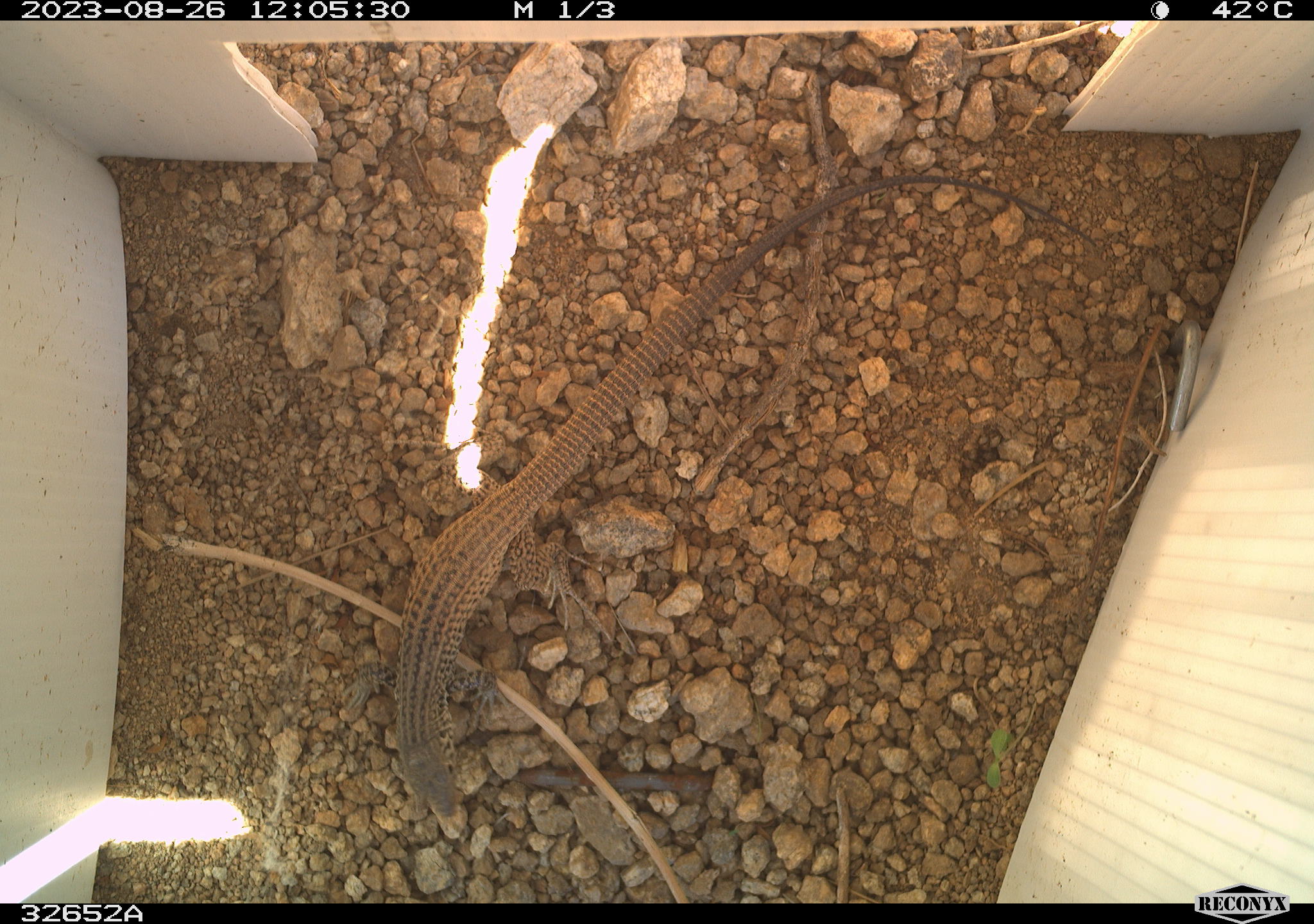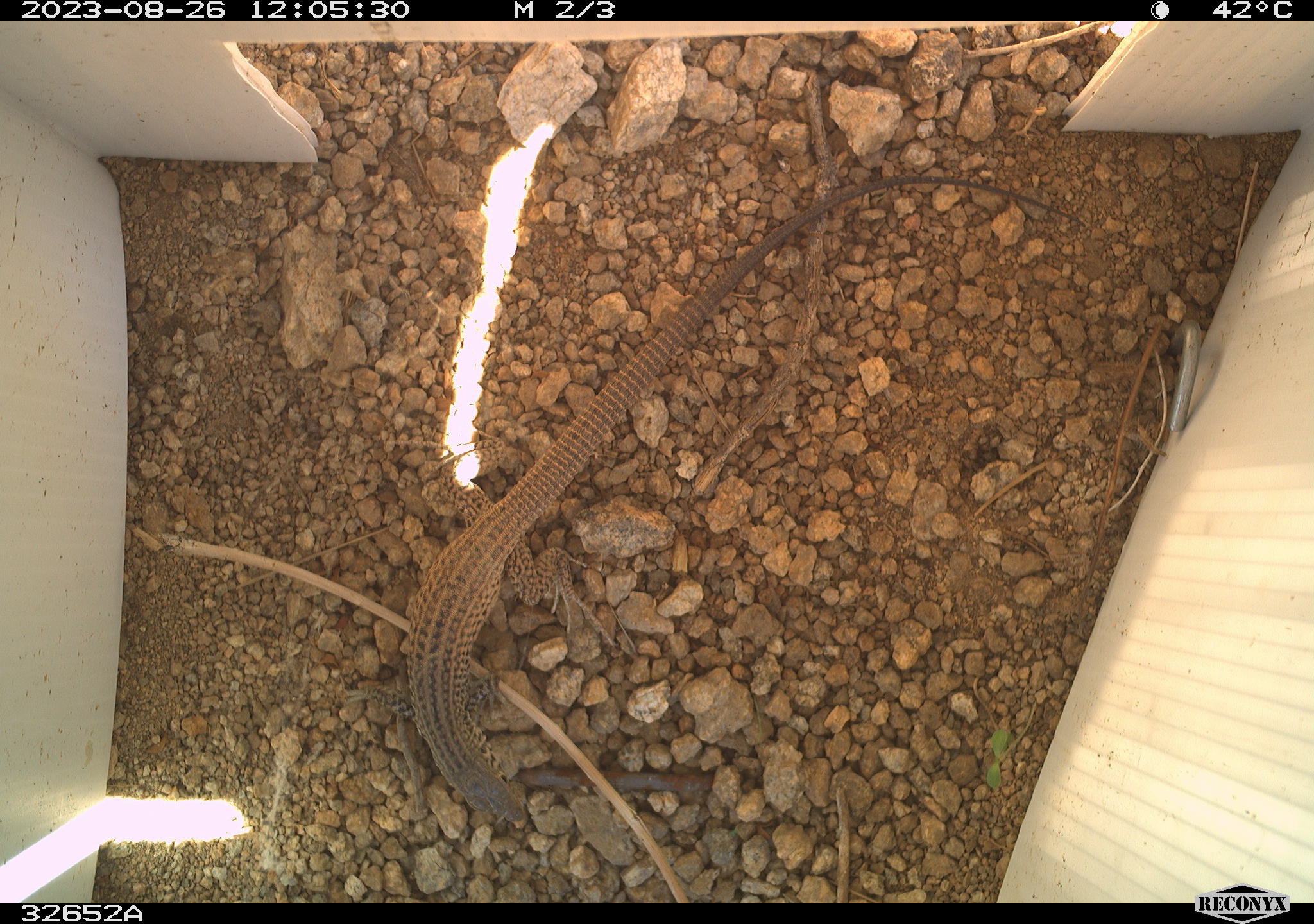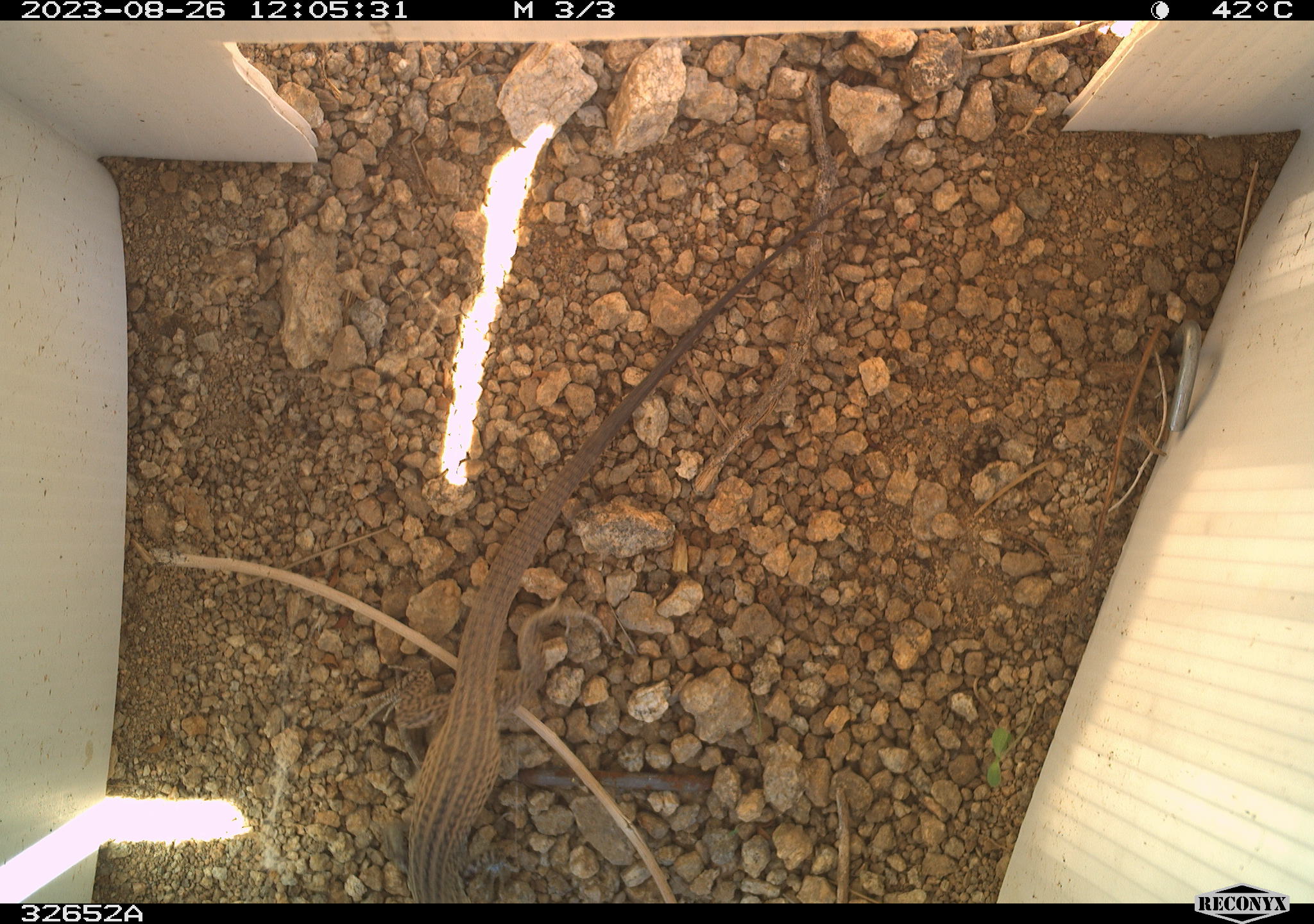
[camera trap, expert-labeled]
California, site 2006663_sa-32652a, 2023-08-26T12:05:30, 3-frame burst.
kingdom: Animalia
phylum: Chordata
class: Reptilia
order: Squamata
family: Teiidae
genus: Aspidoscelis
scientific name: Aspidoscelis tigris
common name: western whiptail